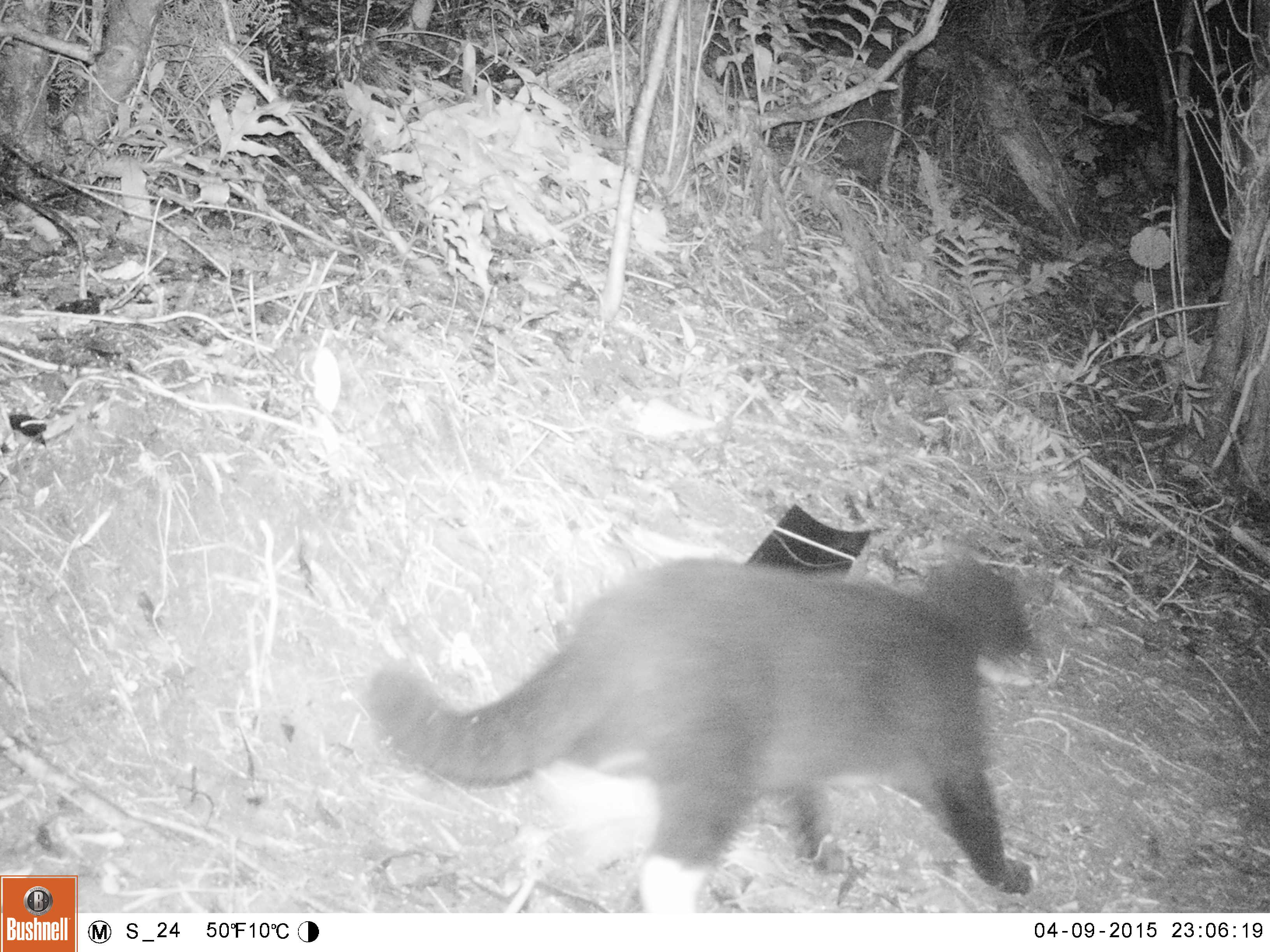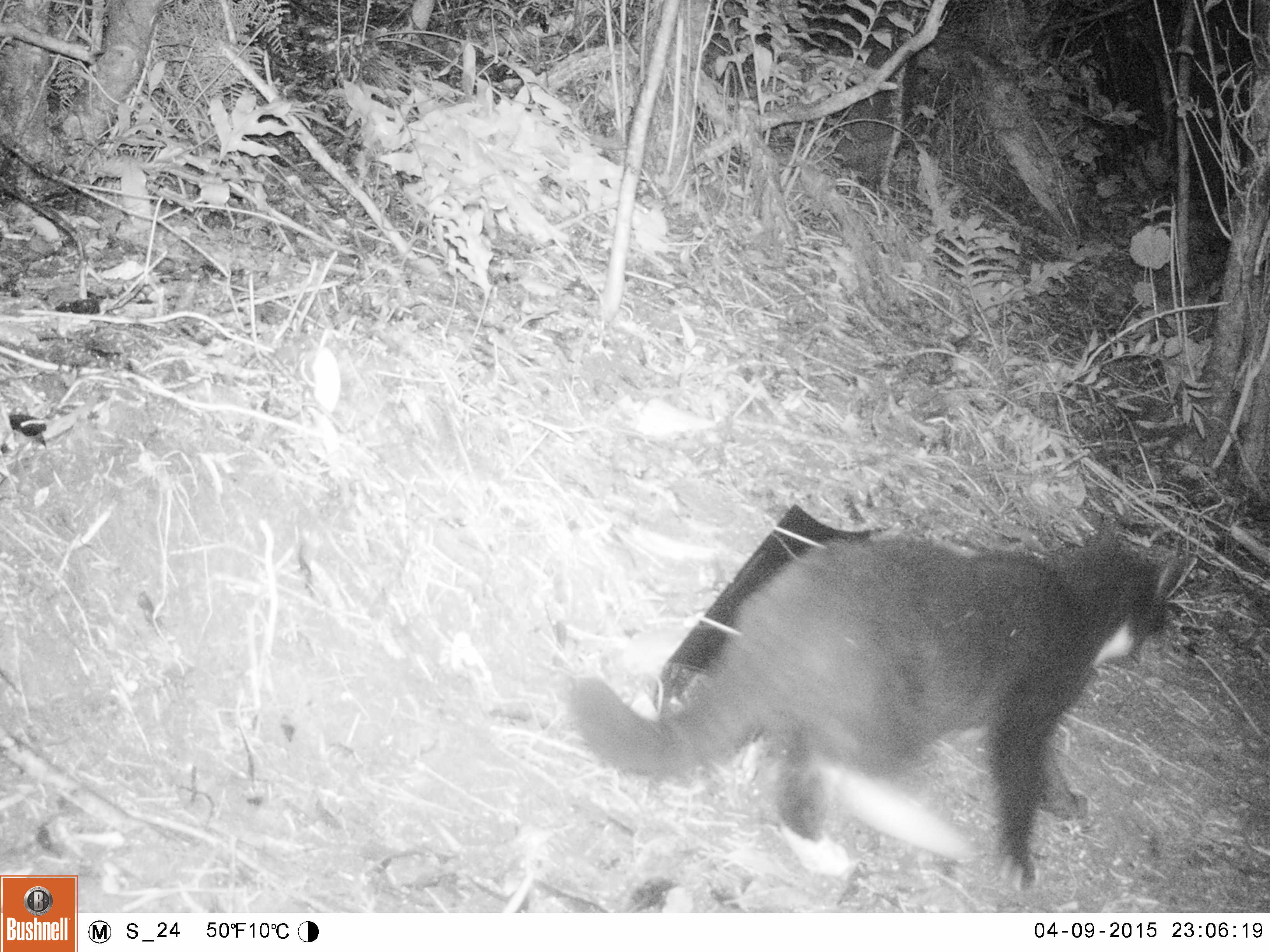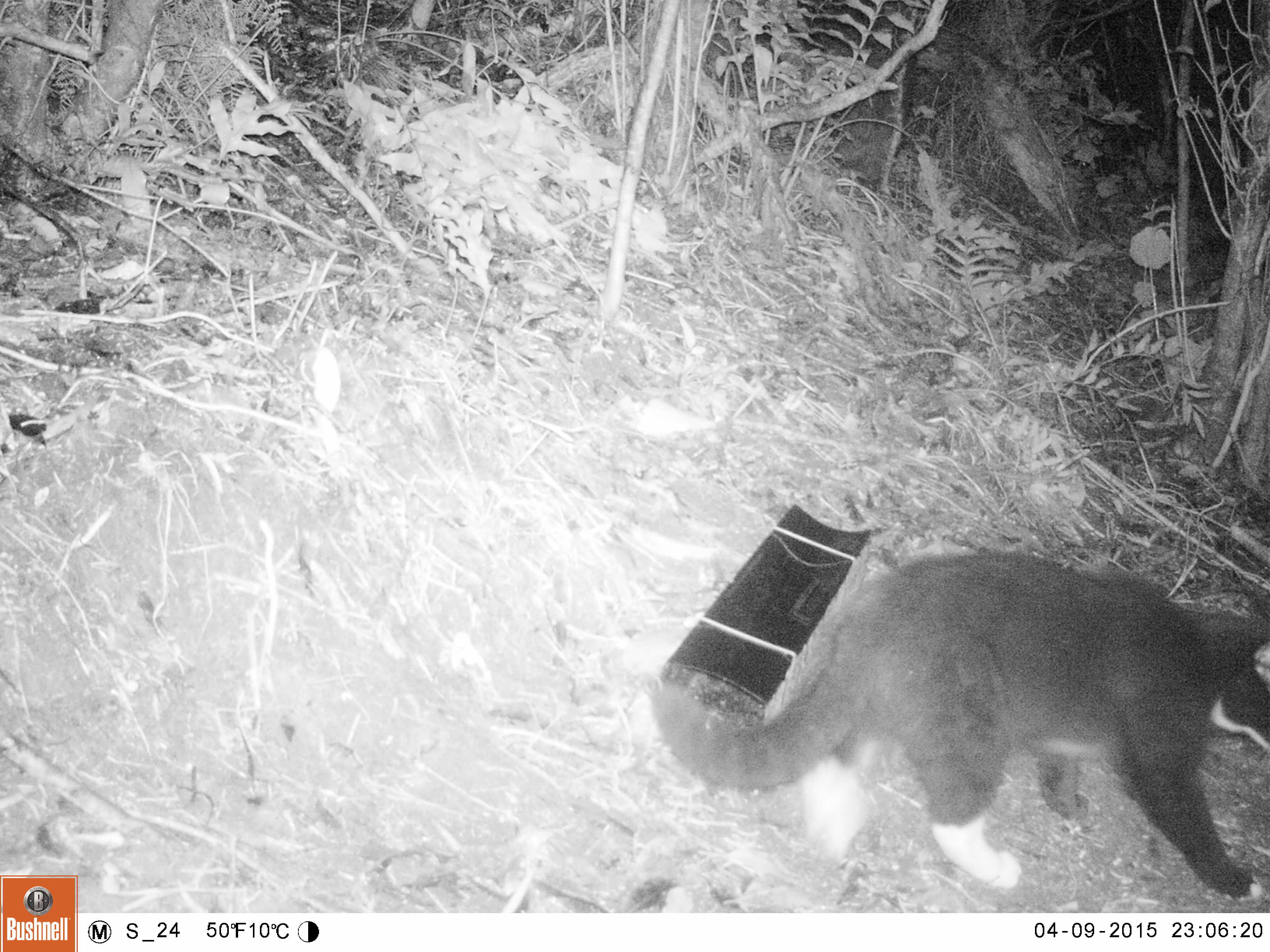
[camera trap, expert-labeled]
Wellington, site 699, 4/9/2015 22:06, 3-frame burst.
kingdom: Animalia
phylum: Chordata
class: Mammalia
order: Carnivora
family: Felidae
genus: Felis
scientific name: Felis catus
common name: cat